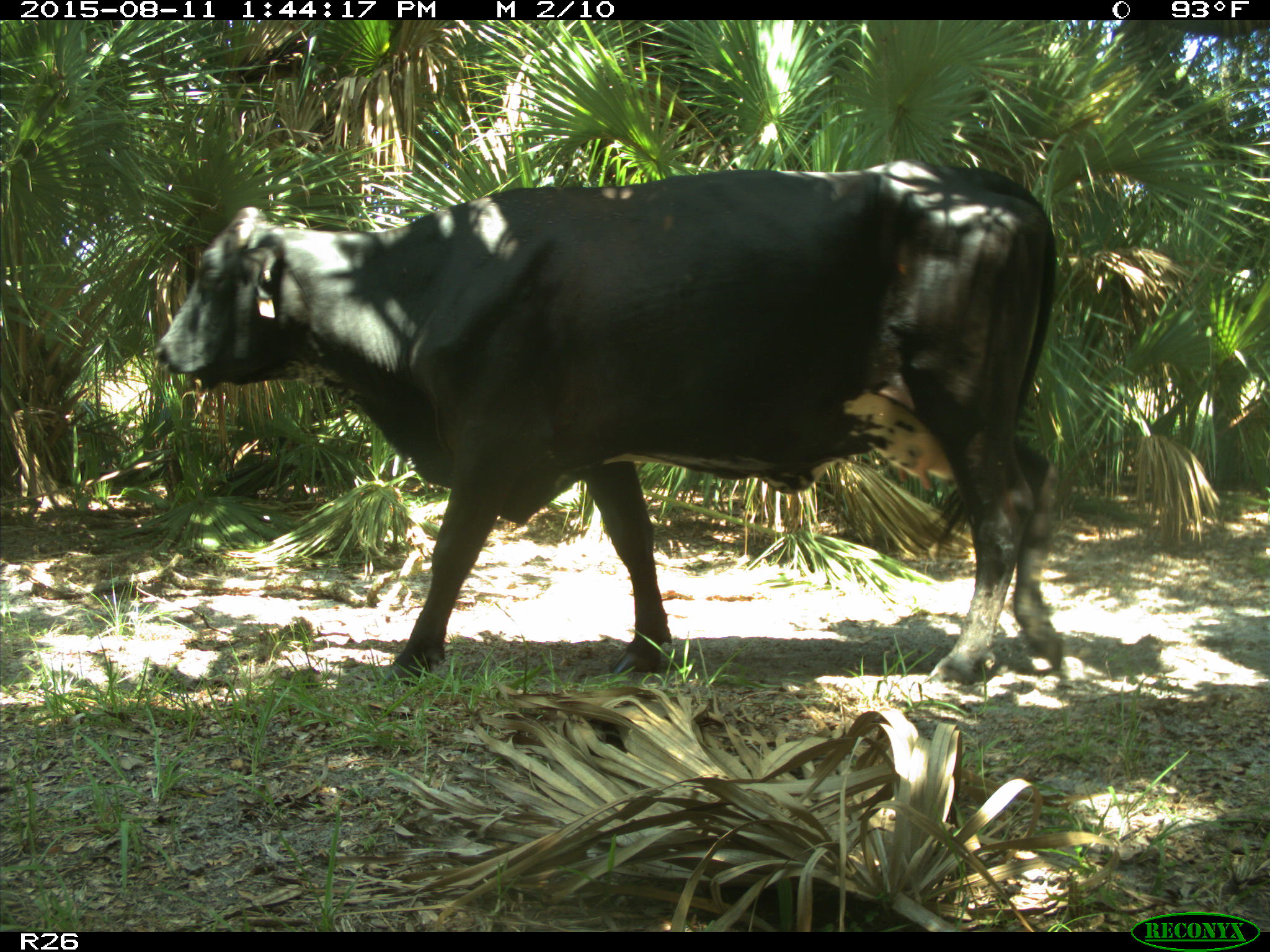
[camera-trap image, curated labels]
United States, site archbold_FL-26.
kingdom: Animalia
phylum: Chordata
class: Mammalia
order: Artiodactyla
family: Bovidae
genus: Bos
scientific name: Bos taurus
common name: domestic cow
Bos taurus (domestic cow).